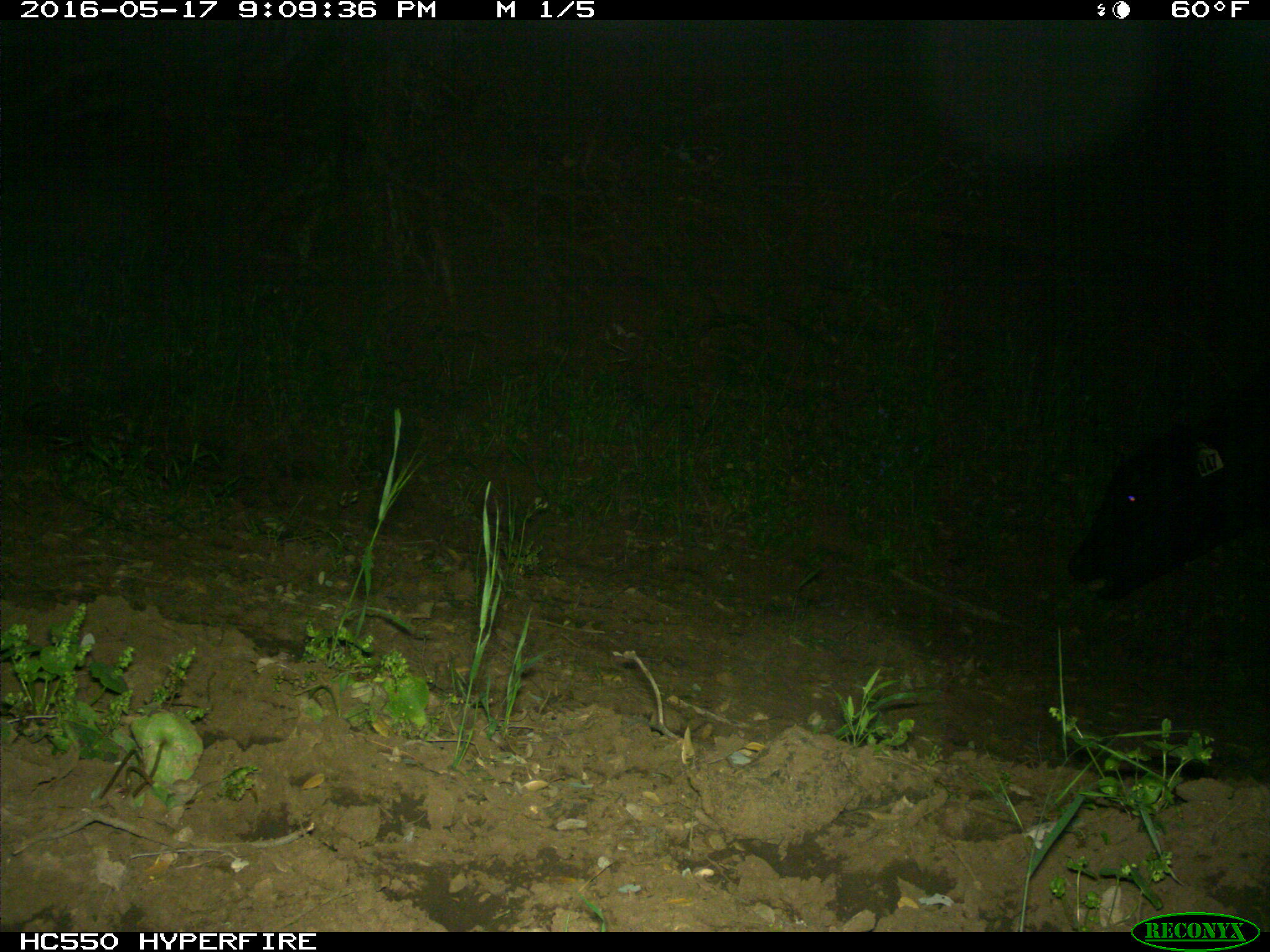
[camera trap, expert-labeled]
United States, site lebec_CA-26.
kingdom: Animalia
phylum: Chordata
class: Mammalia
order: Artiodactyla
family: Bovidae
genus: Bos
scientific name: Bos taurus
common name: domestic cow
Bos taurus (domestic cow).